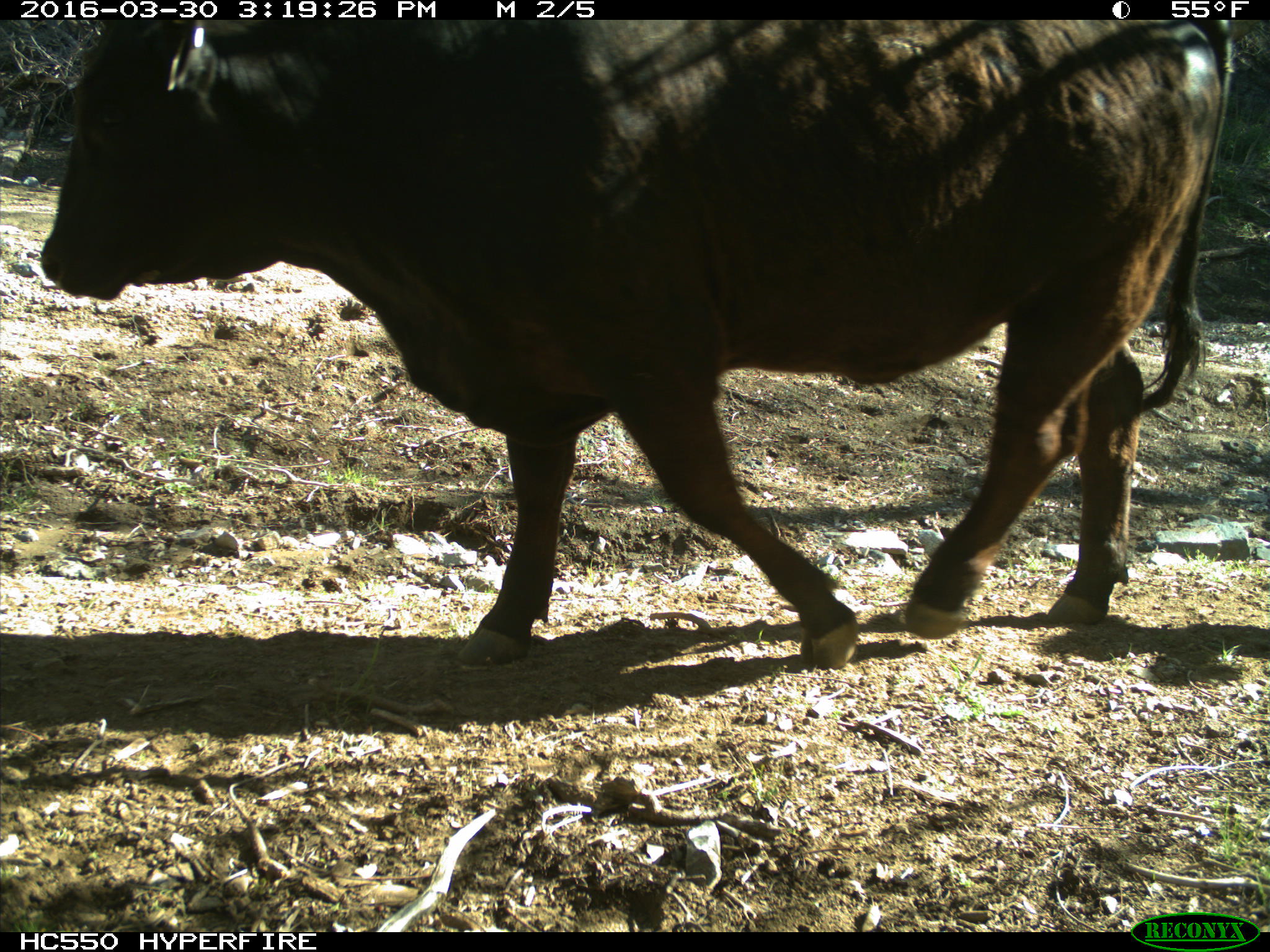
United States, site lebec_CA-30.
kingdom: Animalia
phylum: Chordata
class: Mammalia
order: Artiodactyla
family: Bovidae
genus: Bos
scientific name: Bos taurus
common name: domestic cow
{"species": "Bos taurus (domestic cow)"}